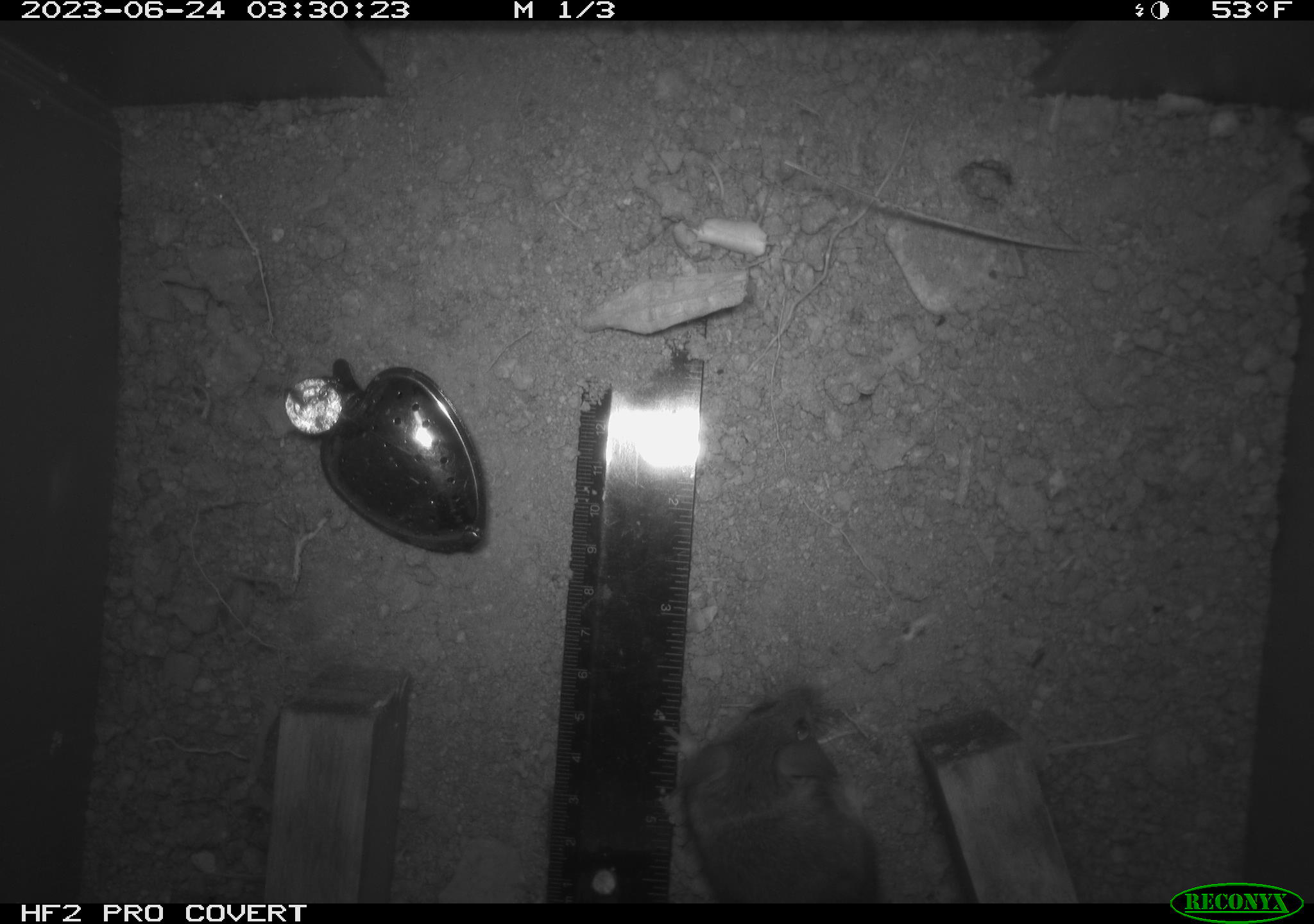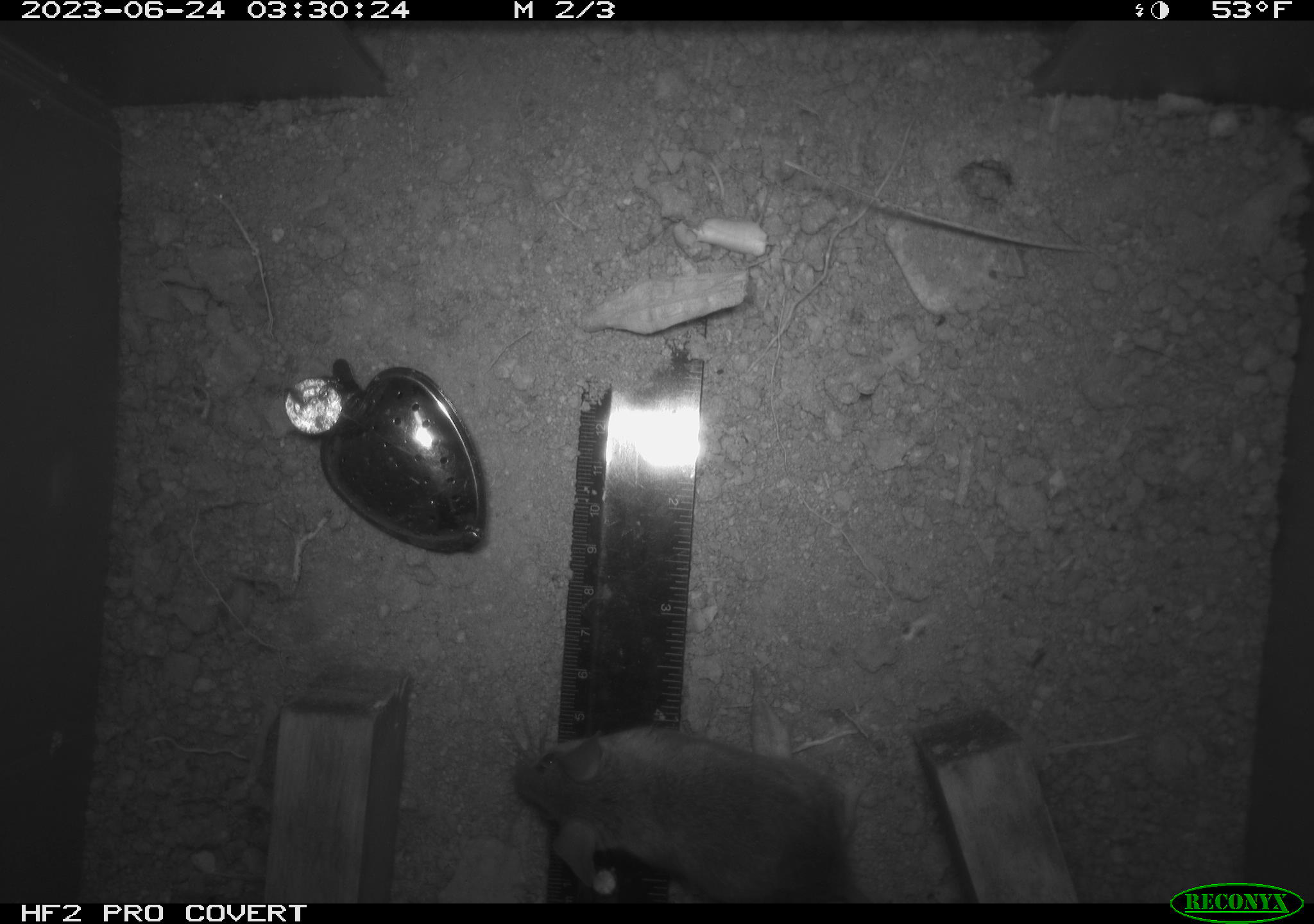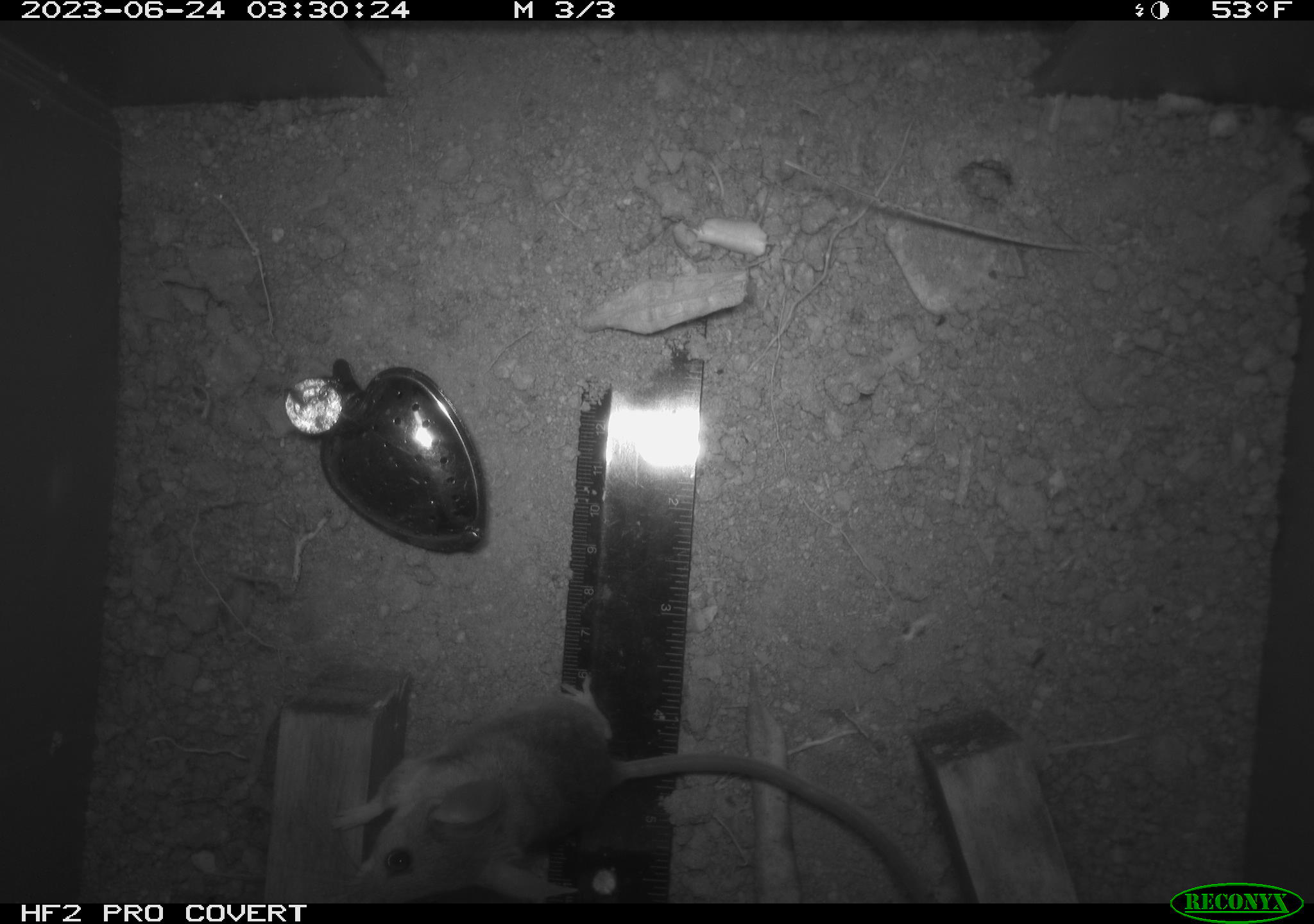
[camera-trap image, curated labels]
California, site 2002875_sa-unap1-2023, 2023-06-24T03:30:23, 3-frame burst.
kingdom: Animalia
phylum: Chordata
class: Mammalia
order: Rodentia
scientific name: Rodentia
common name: mouse species